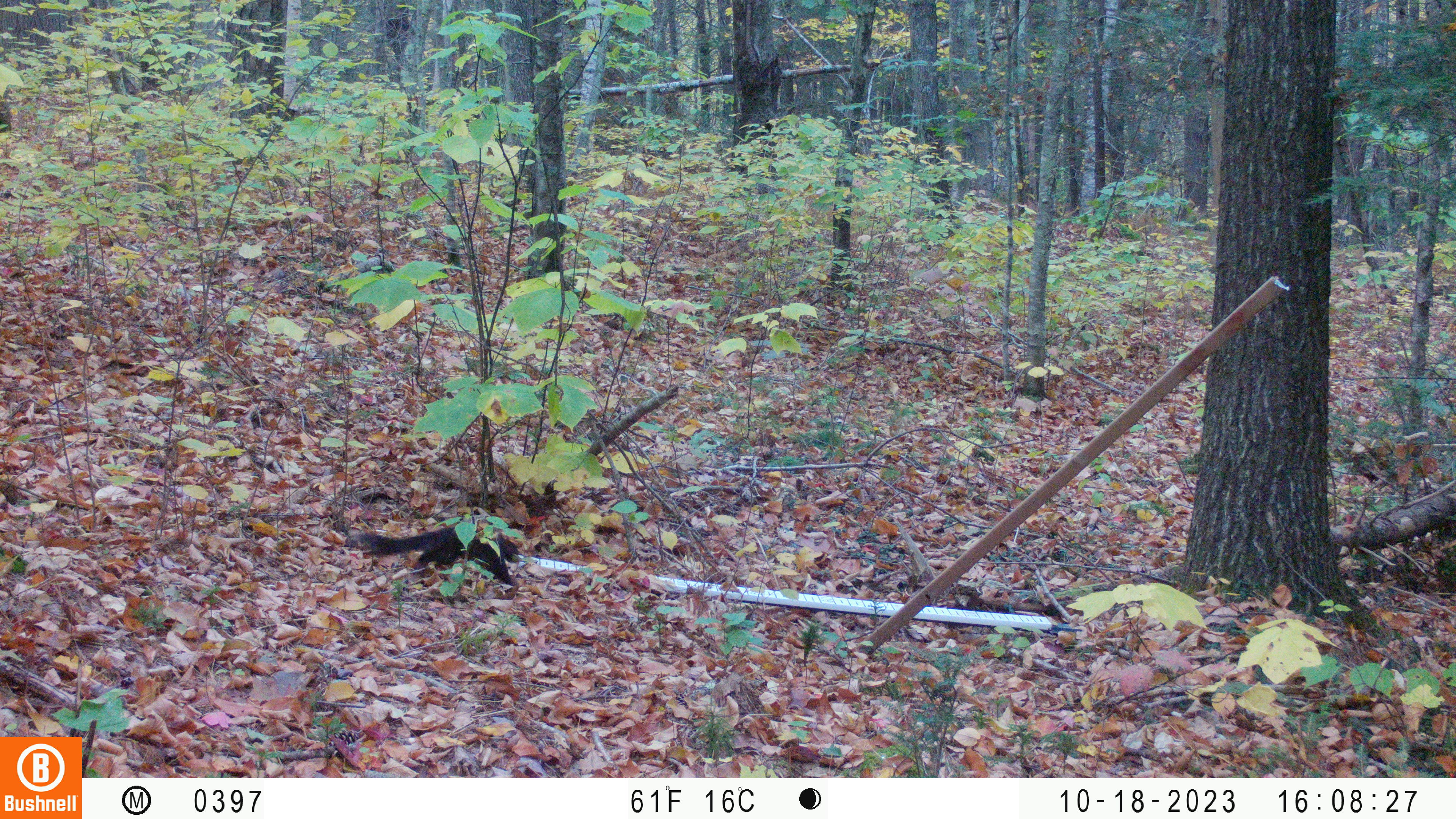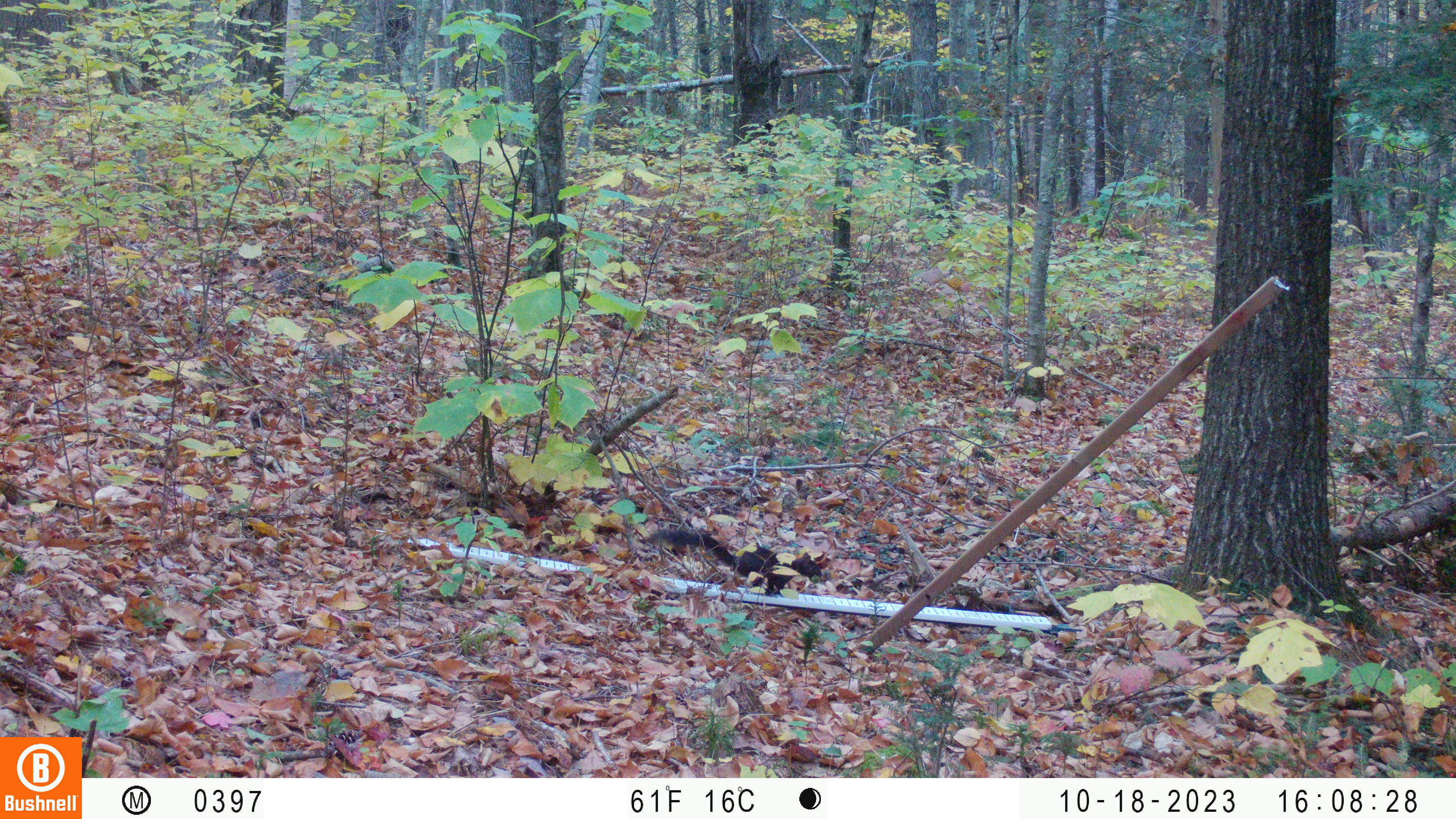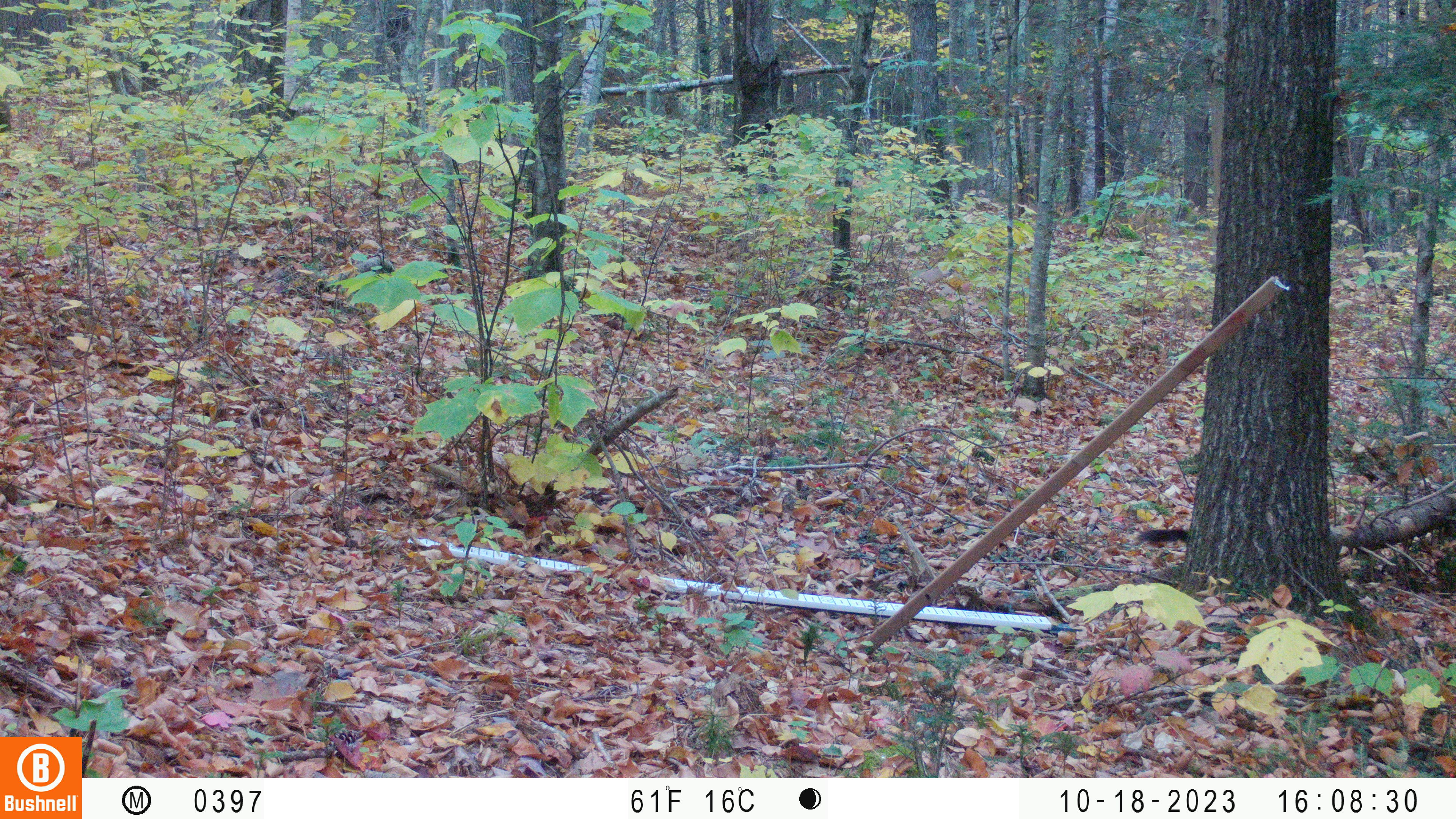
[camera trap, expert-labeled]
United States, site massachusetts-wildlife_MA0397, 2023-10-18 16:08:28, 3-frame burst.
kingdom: Animalia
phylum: Chordata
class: Mammalia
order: Rodentia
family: Sciuridae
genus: Sciurus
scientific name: Sciurus carolinensis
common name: gray squirrel